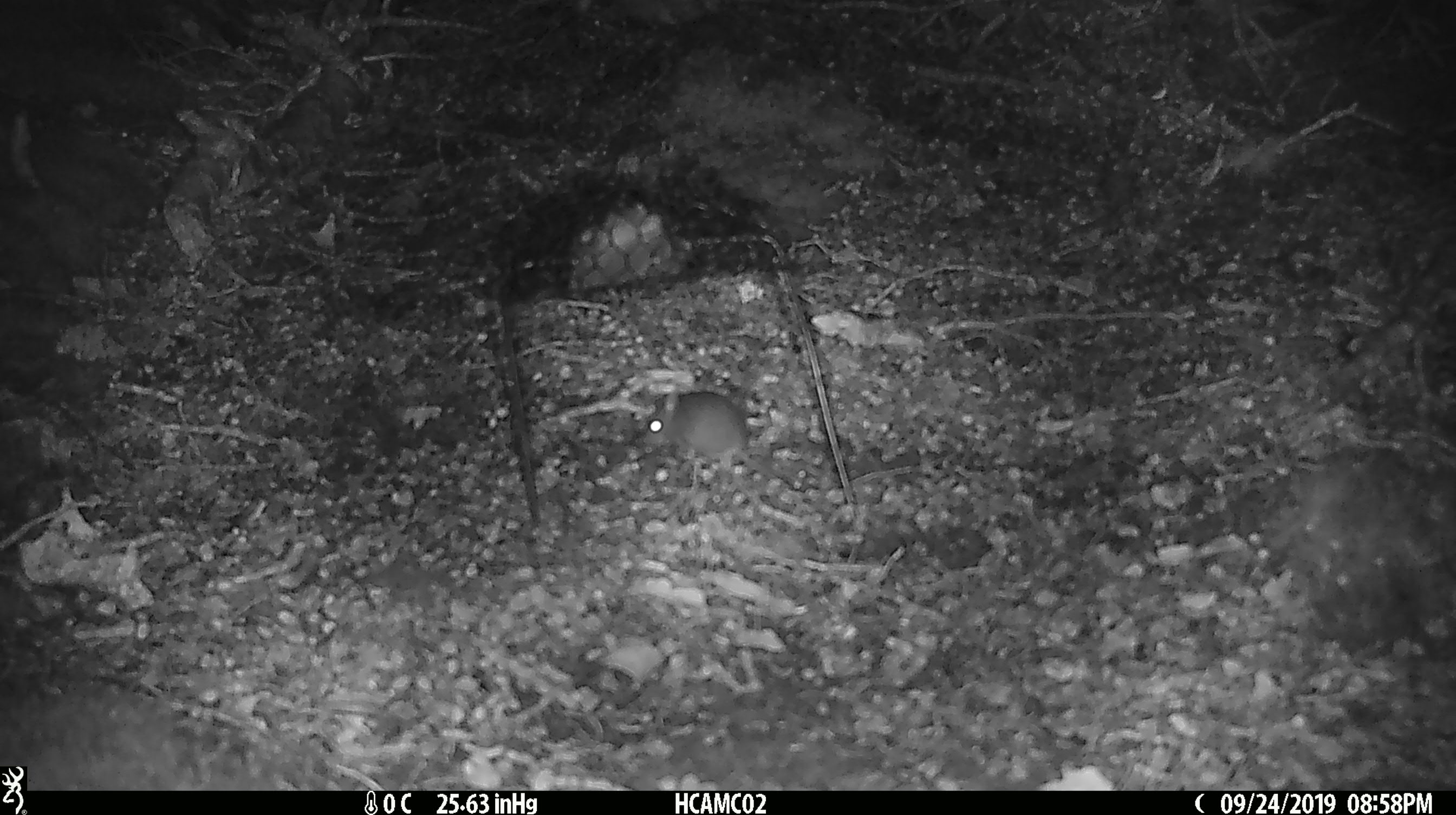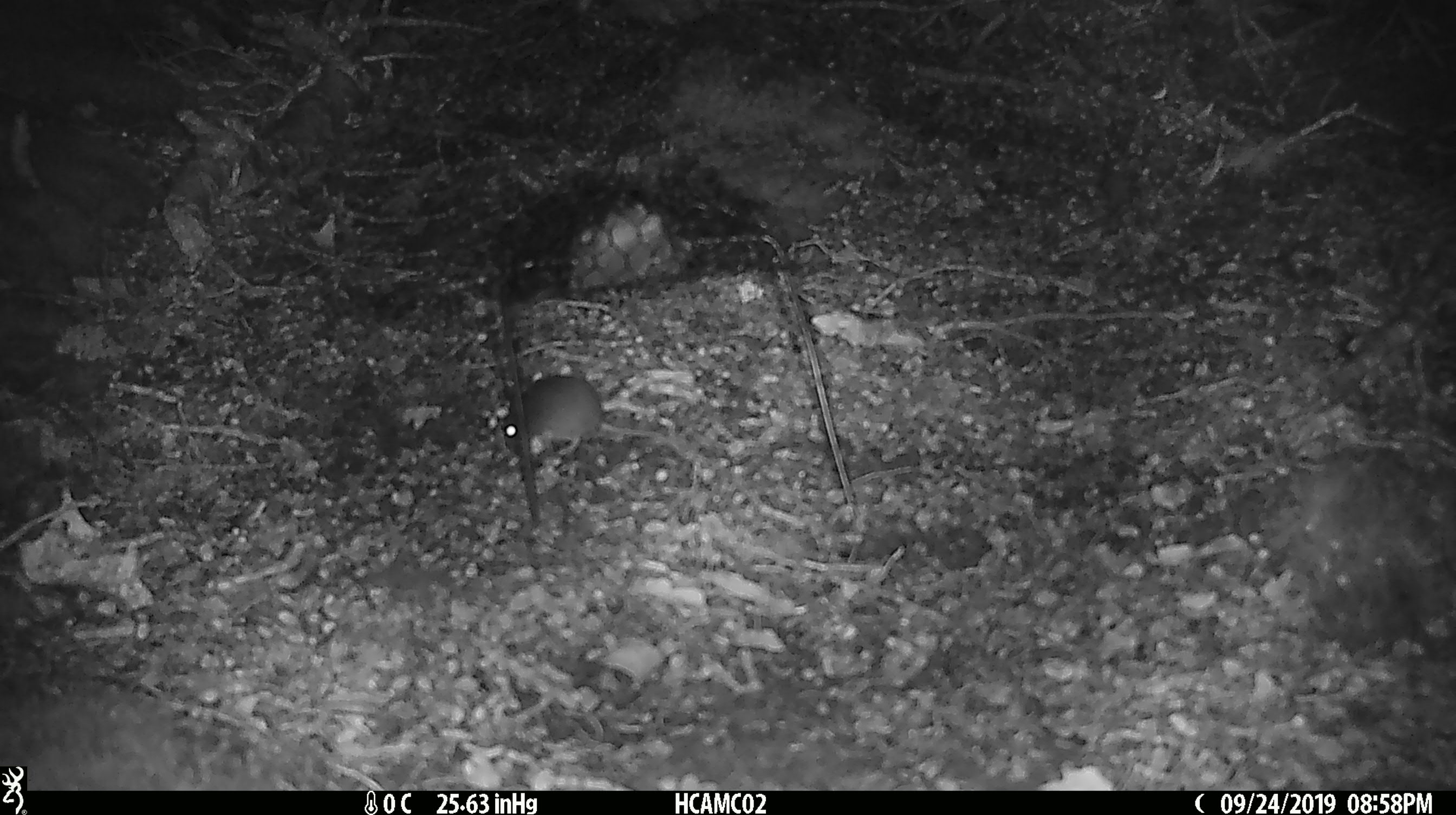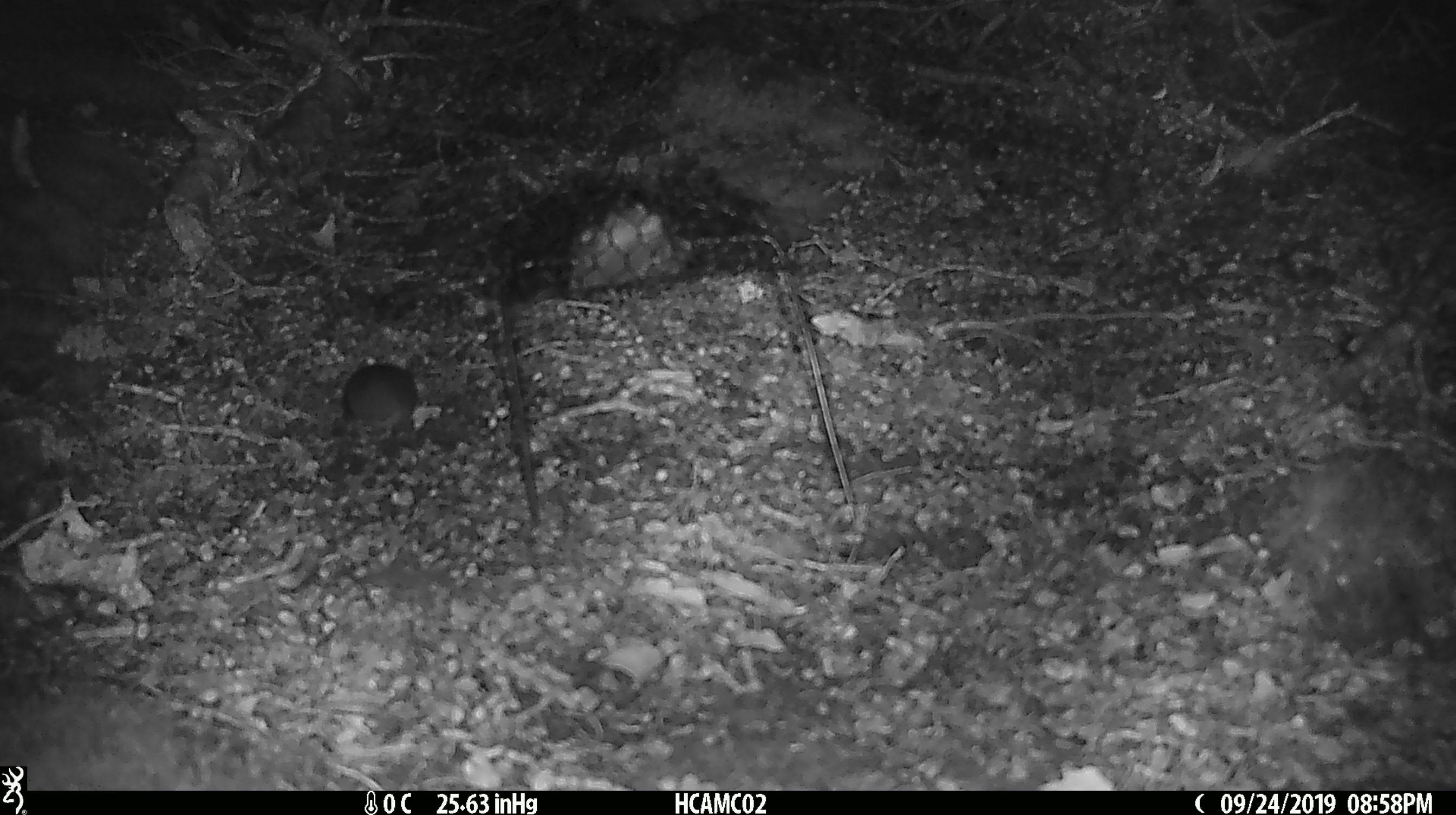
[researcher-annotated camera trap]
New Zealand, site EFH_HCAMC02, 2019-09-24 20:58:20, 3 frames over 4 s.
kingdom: Animalia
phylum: Chordata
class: Mammalia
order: Rodentia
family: Muridae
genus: Mus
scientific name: Mus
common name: mouse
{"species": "mouse (Mus)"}